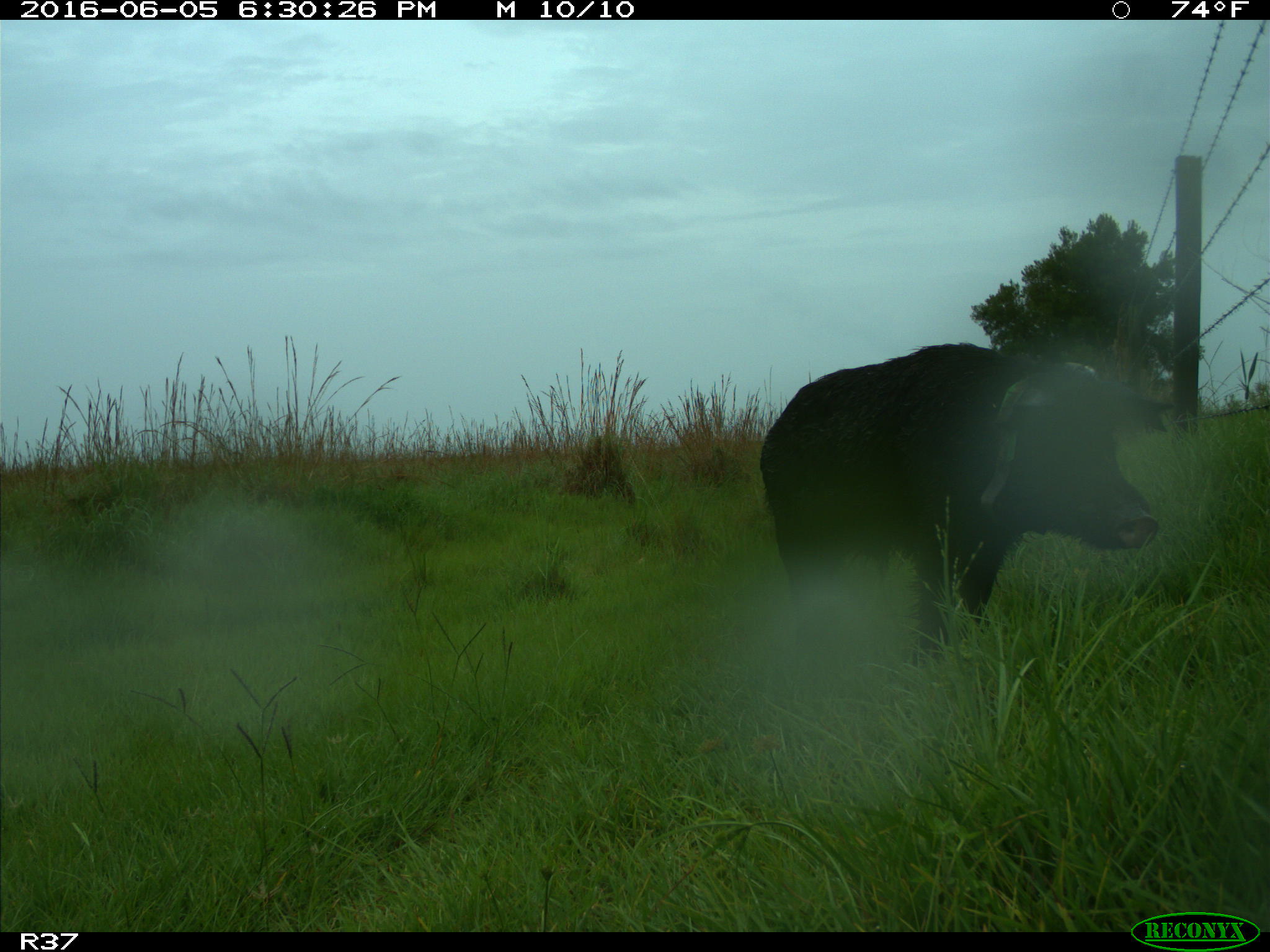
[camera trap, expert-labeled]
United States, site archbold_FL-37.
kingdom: Animalia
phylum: Chordata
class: Mammalia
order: Artiodactyla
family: Suidae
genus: Sus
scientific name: Sus scrofa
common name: wild boar